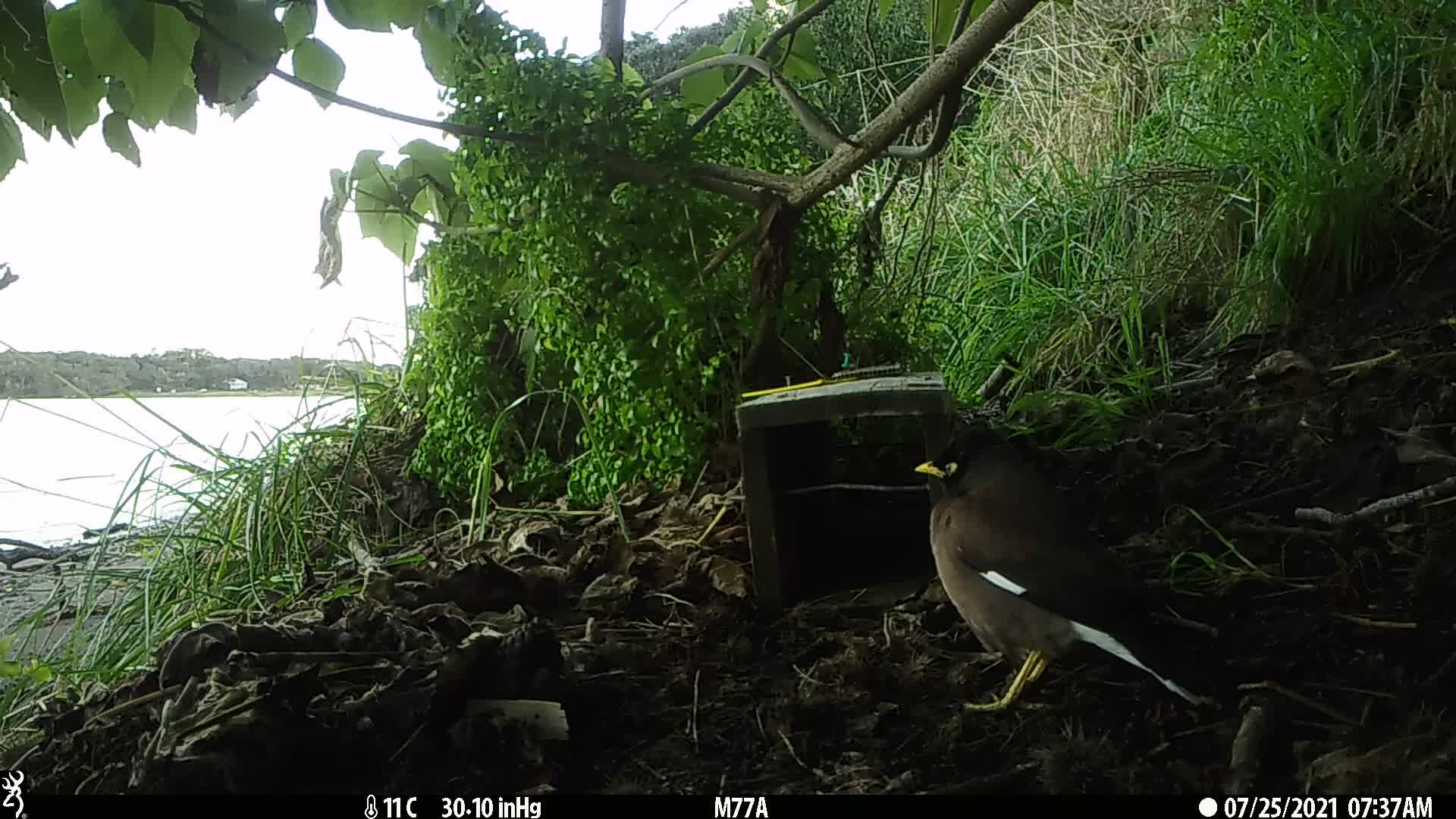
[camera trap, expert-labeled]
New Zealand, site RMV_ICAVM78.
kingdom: Animalia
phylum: Chordata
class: Aves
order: Passeriformes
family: Sturnidae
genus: Acridotheres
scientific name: Acridotheres tristis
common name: common myna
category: myna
Myna (common myna) (Acridotheres tristis).